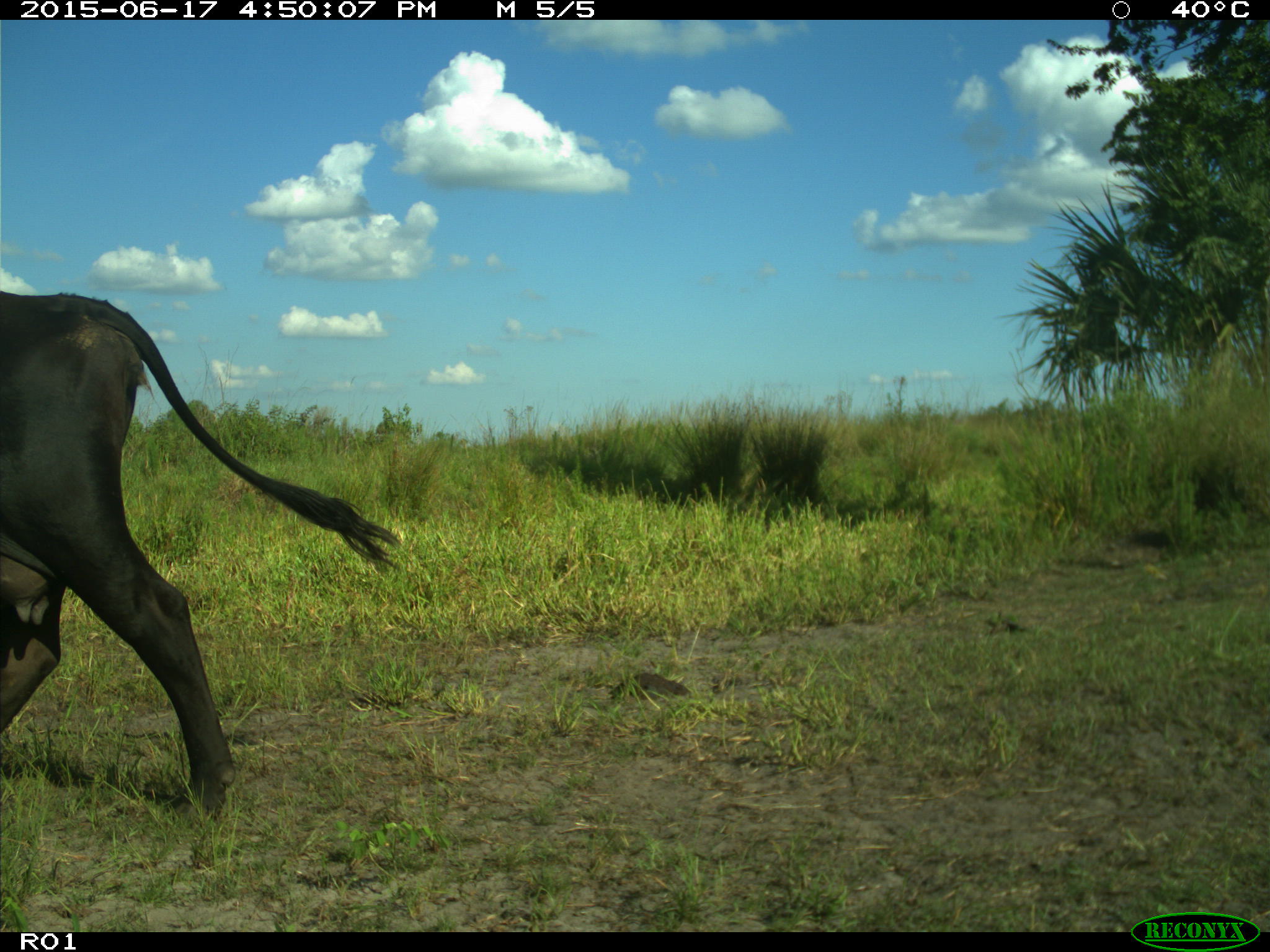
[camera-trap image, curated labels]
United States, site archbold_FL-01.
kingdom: Animalia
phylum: Chordata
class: Mammalia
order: Artiodactyla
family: Bovidae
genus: Bos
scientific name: Bos taurus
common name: domestic cow